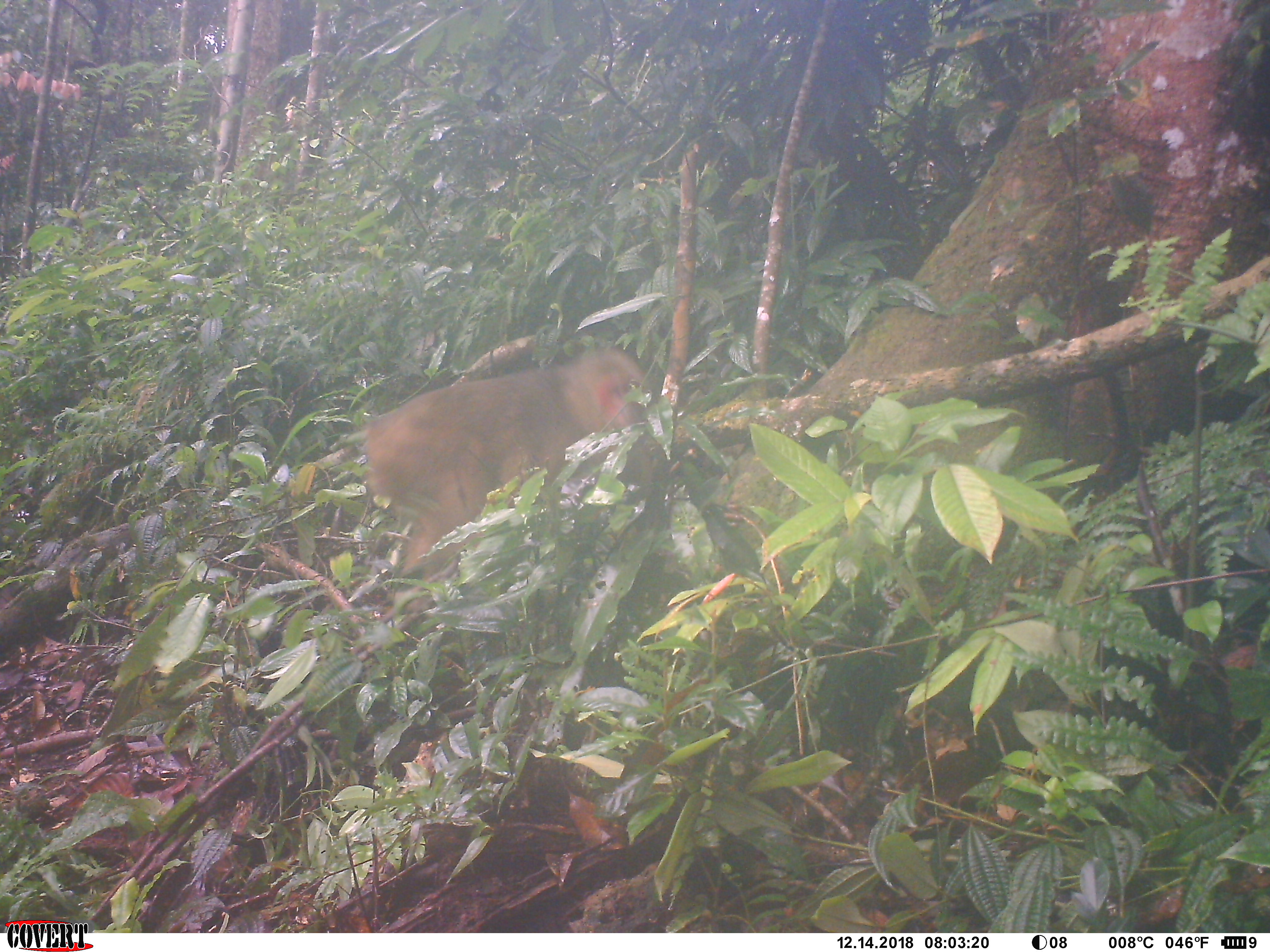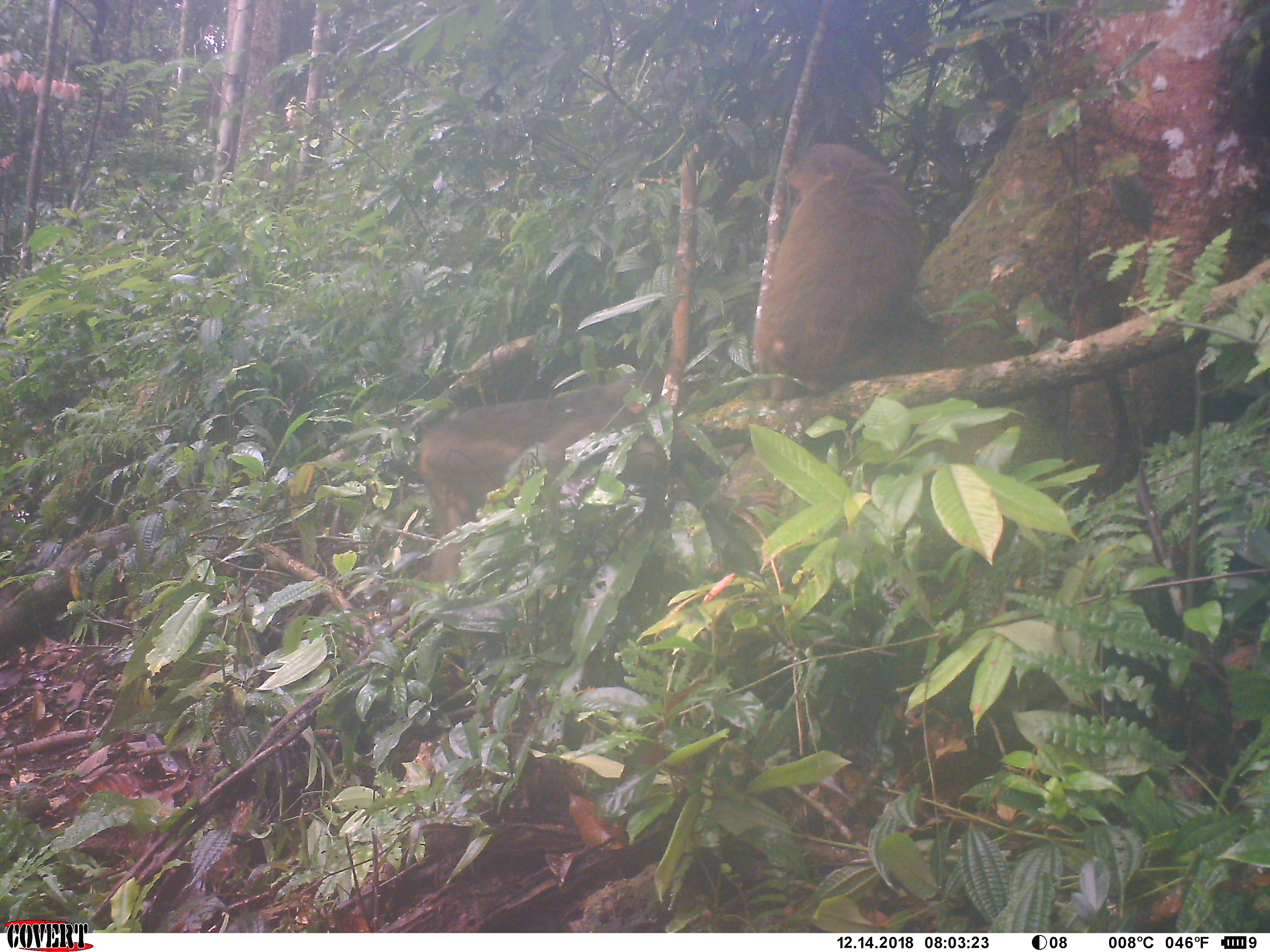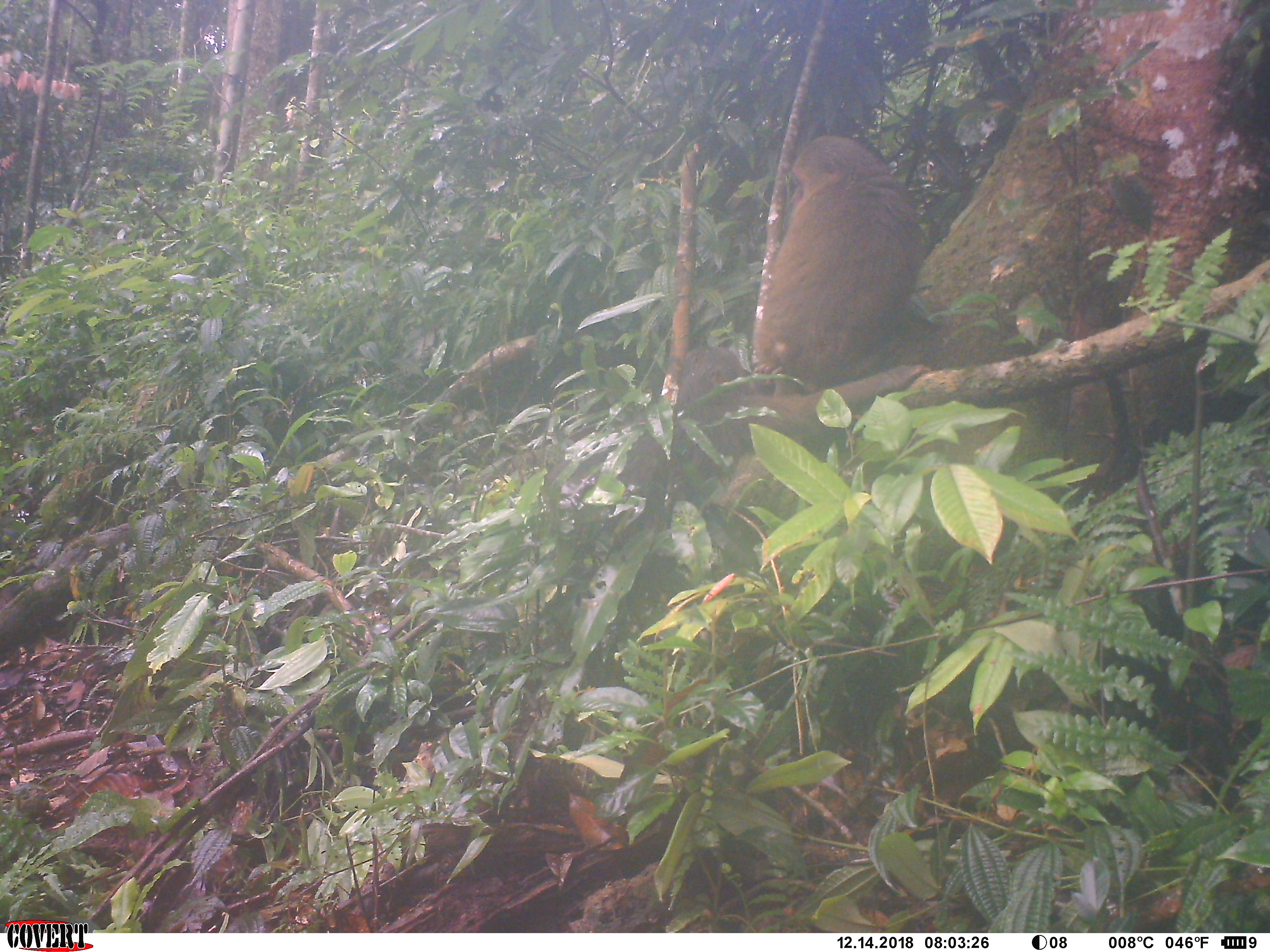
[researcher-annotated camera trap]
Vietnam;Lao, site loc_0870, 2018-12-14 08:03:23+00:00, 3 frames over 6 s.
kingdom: Animalia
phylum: Chordata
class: Mammalia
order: Primates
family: Cercopithecidae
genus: Macaca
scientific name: Macaca arctoides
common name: stump-tailed macaque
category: stump tailed macaque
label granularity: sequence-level